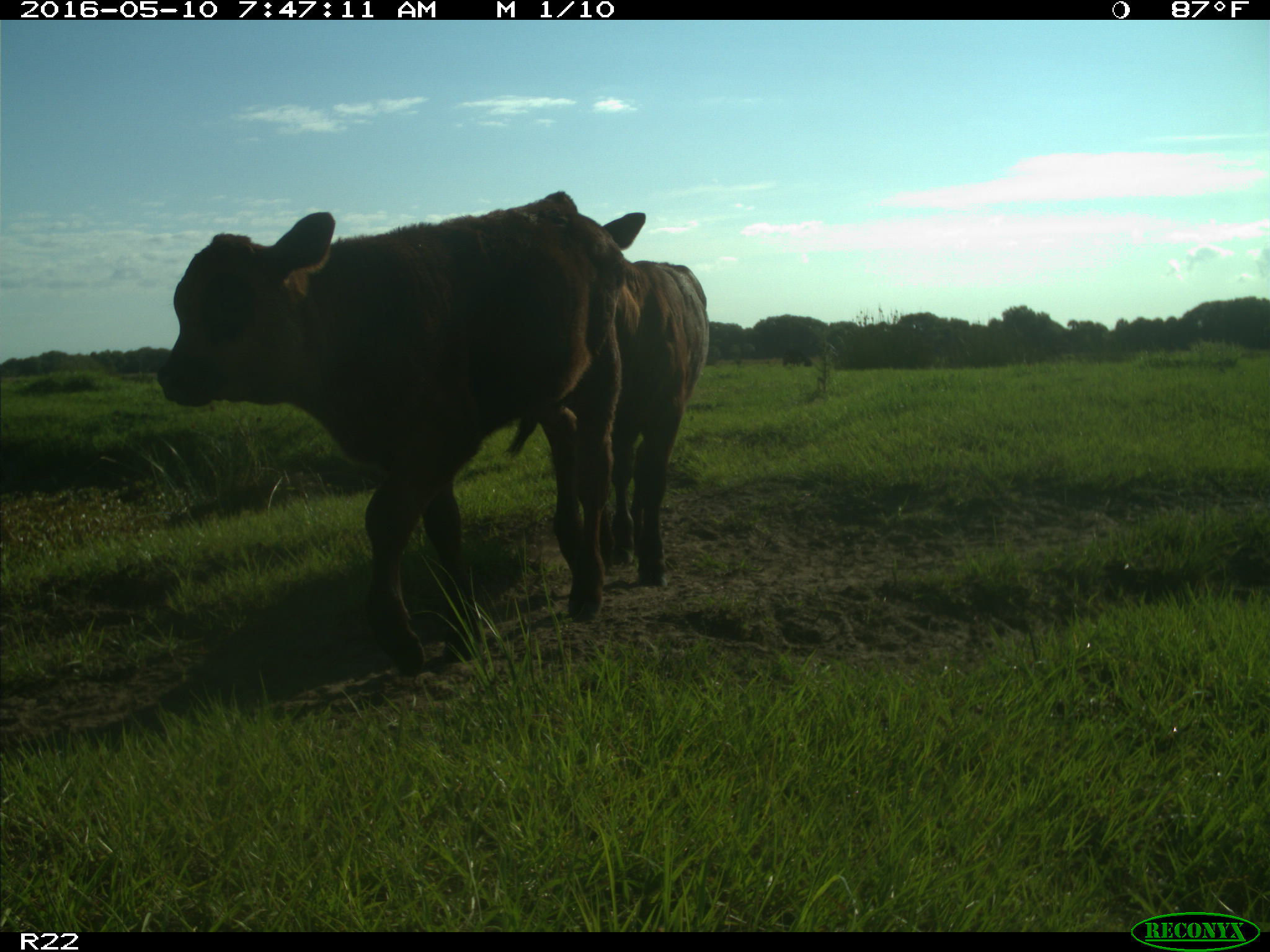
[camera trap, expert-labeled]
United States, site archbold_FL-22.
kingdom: Animalia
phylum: Chordata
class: Mammalia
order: Artiodactyla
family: Bovidae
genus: Bos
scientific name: Bos taurus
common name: domestic cow